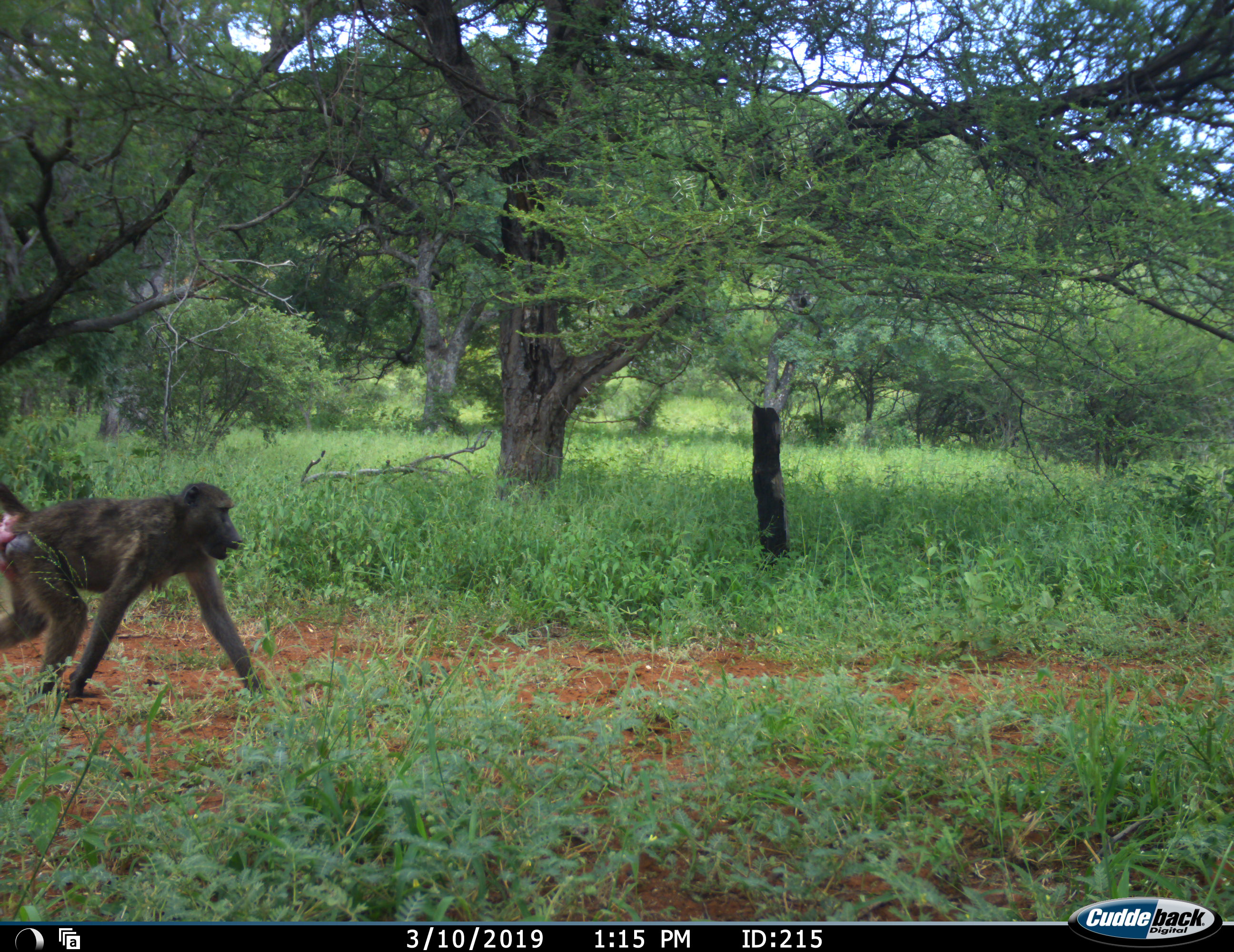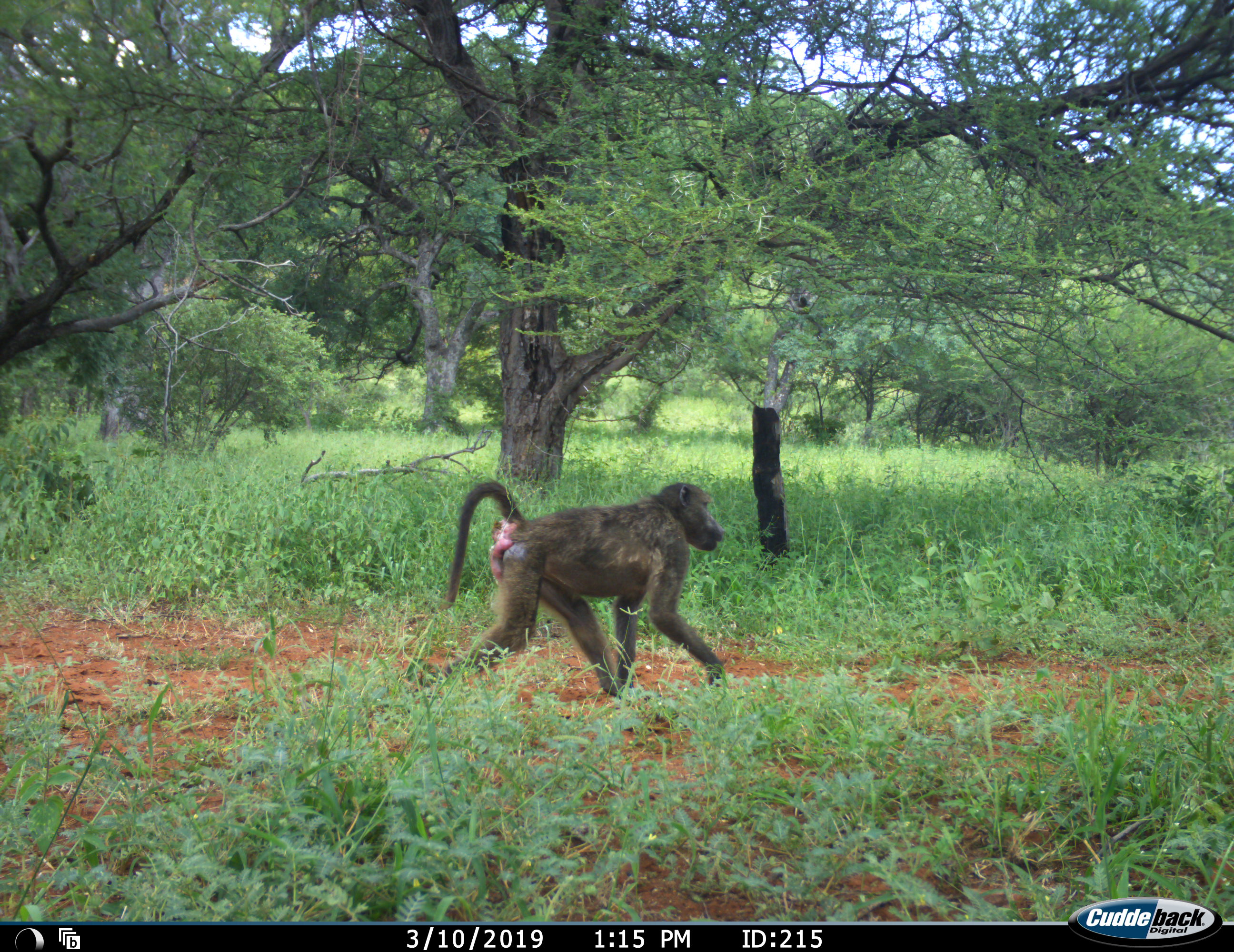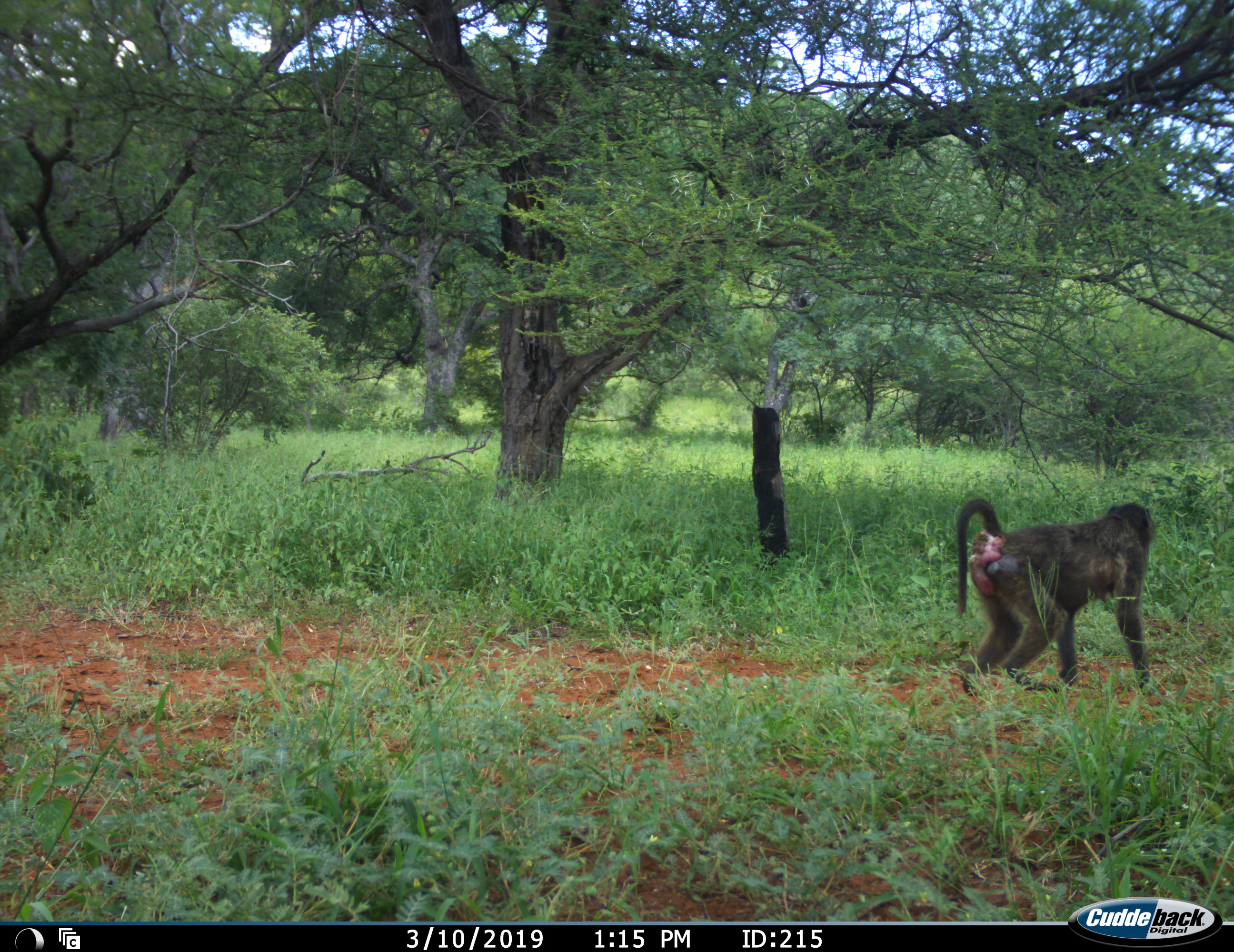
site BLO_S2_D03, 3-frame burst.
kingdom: Animalia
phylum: Chordata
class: Mammalia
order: Primates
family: Cercopithecidae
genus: Papio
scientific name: Papio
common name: baboon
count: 1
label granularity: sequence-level